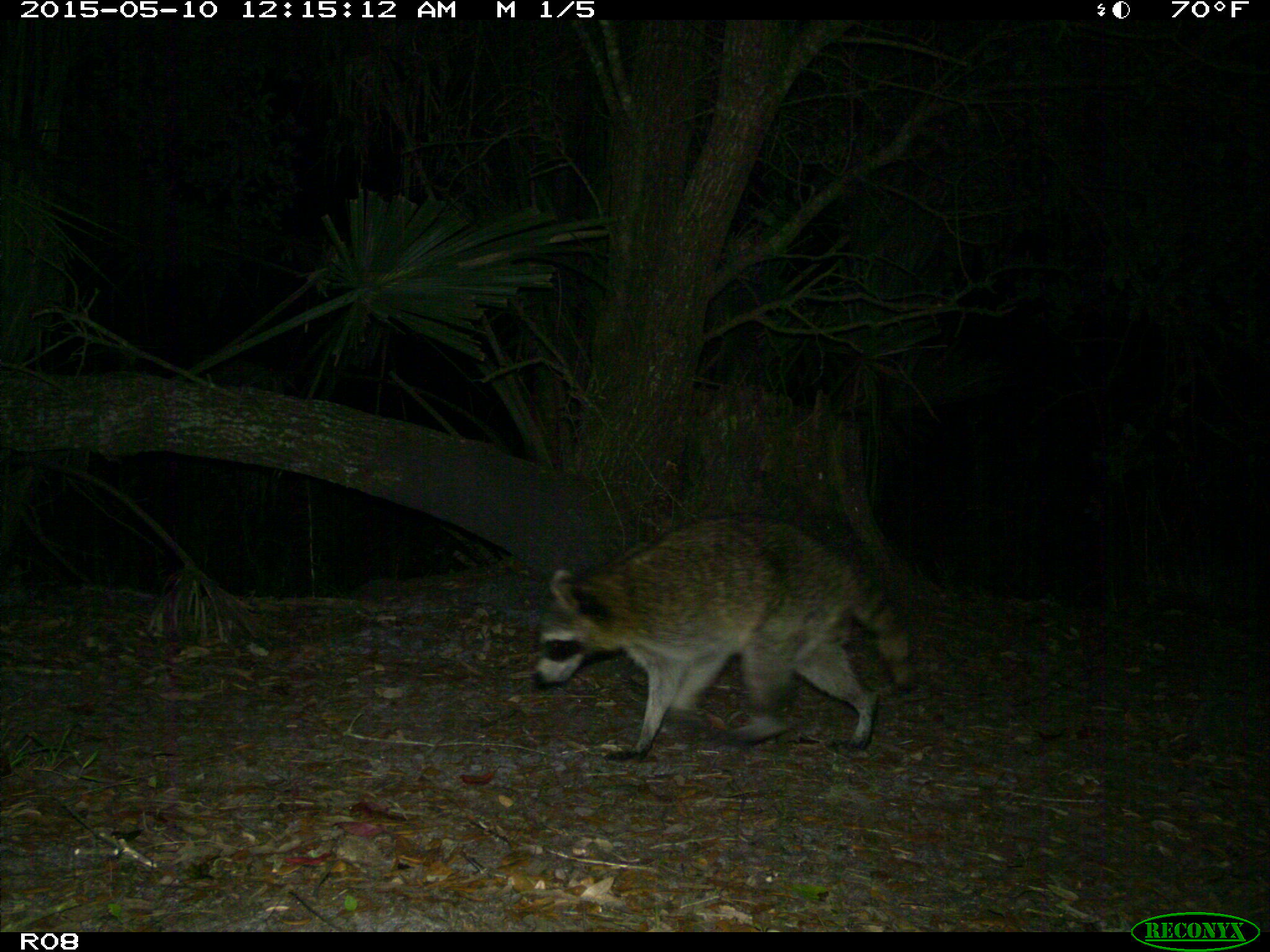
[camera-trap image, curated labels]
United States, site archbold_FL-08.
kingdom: Animalia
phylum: Chordata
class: Mammalia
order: Carnivora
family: Procyonidae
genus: Procyon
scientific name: Procyon lotor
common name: common raccoon